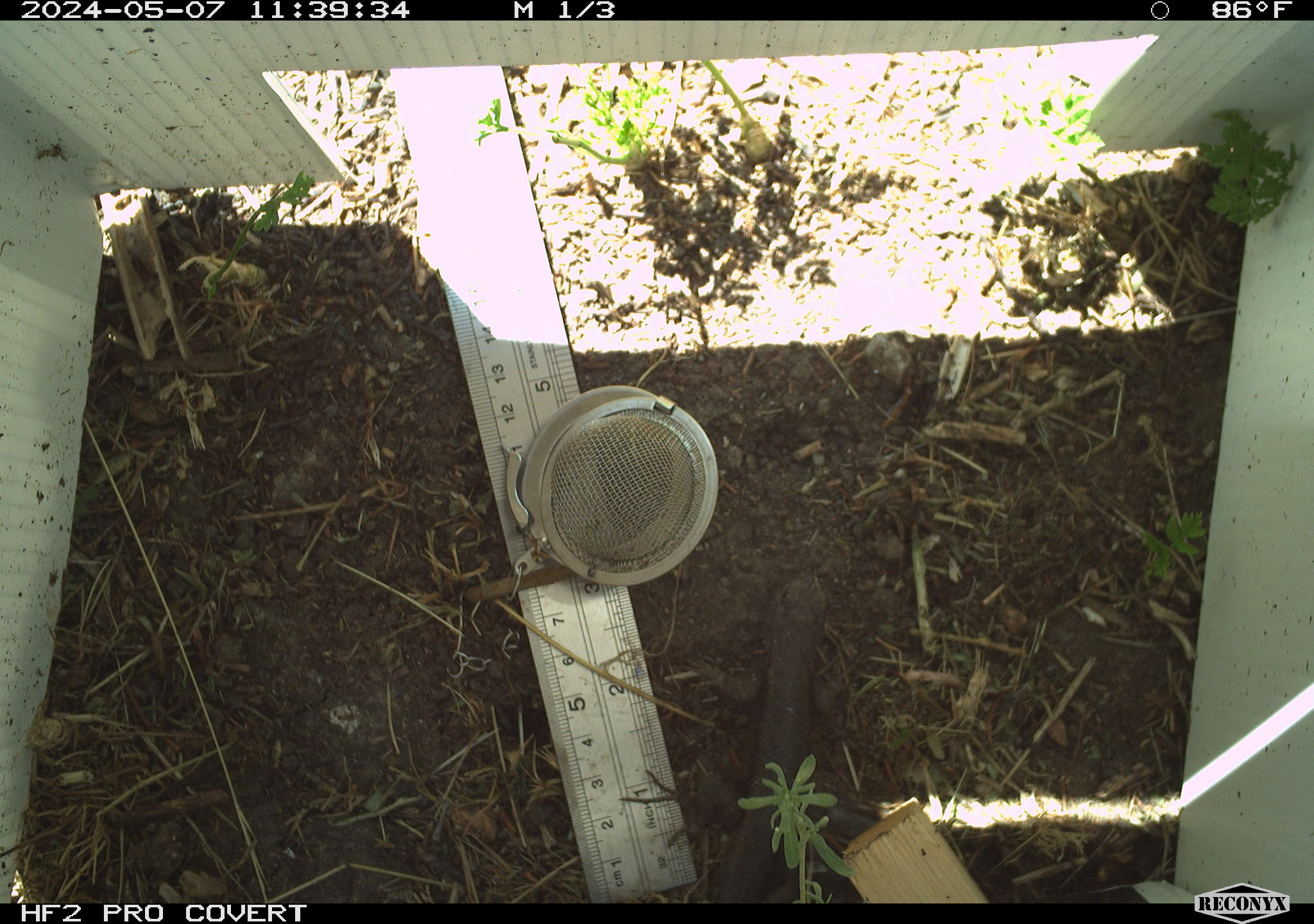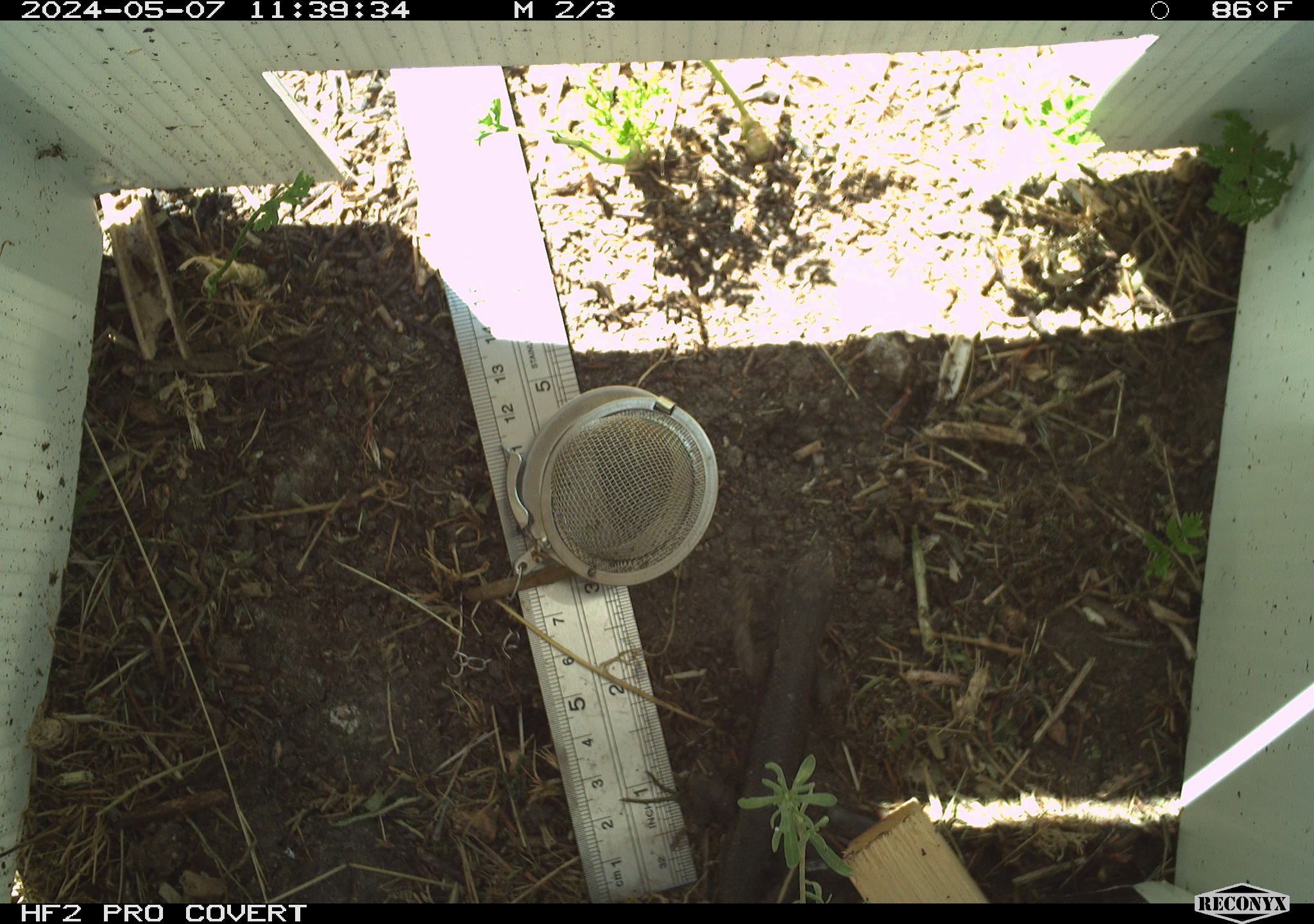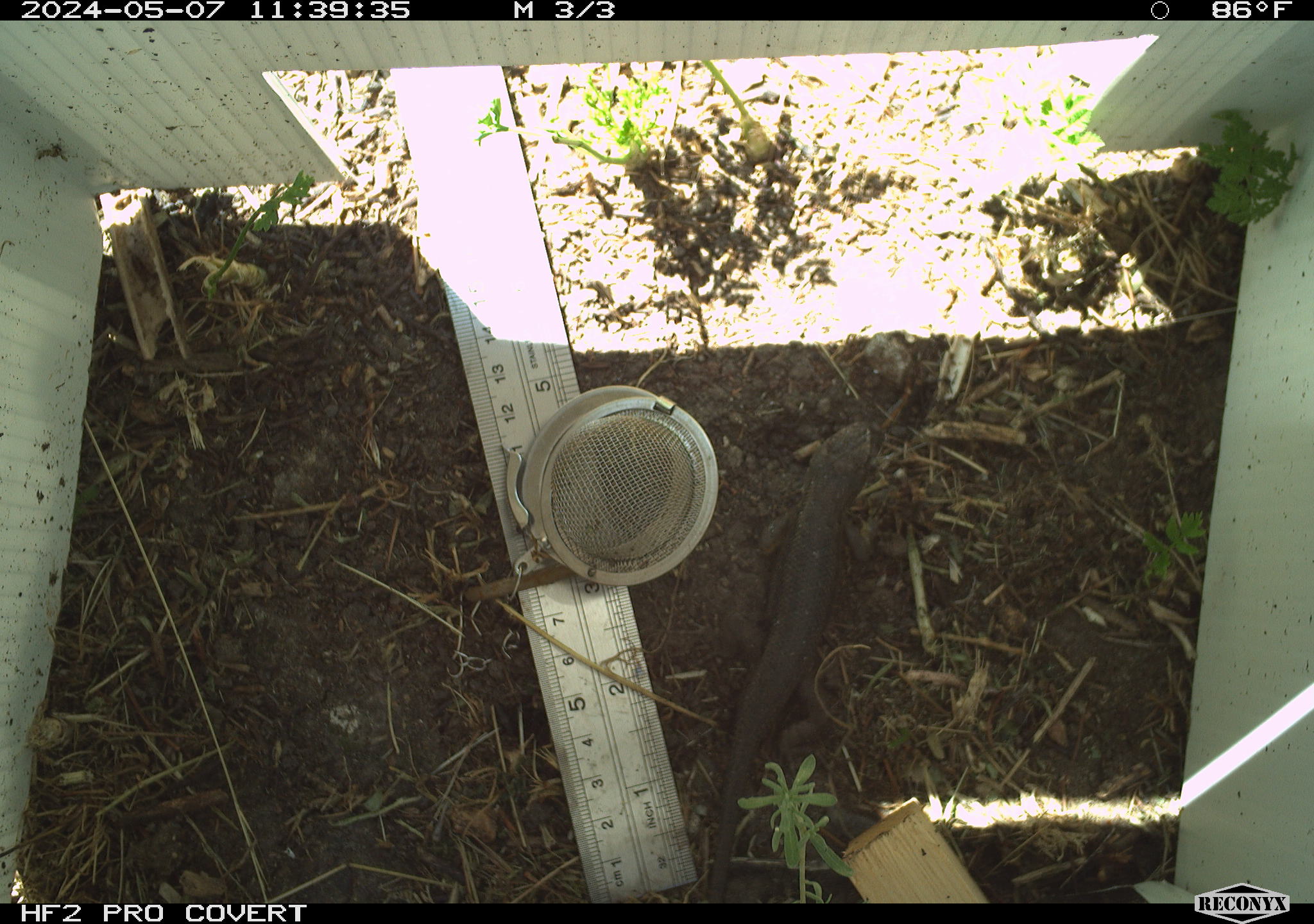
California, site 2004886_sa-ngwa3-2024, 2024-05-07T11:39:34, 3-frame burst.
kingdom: Animalia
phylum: Chordata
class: Reptilia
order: Squamata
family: Phrynosomatidae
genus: Sceloporus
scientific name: Sceloporus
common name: spiny lizards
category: sceloporus species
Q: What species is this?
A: Sceloporus species (spiny lizards) (Sceloporus).